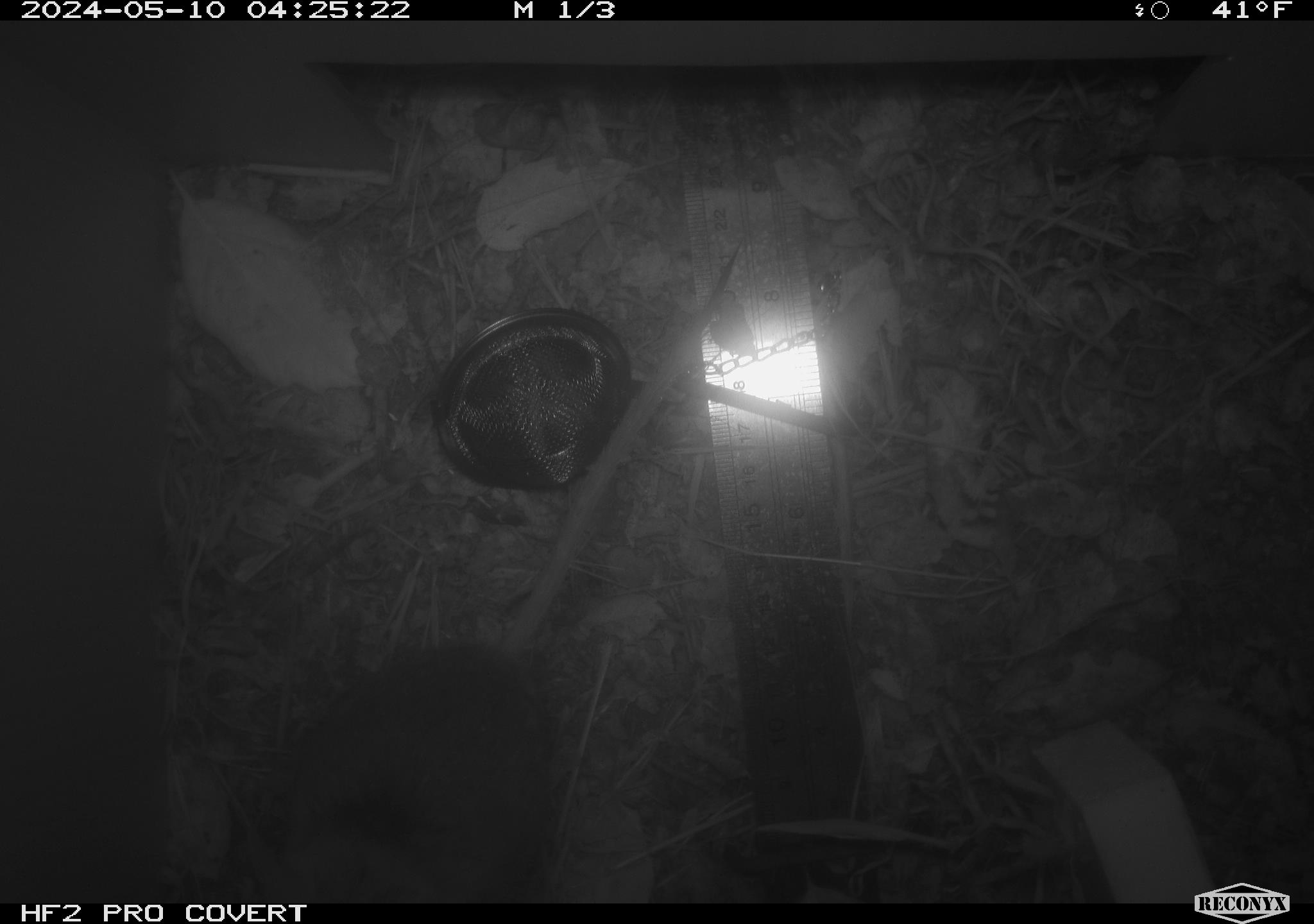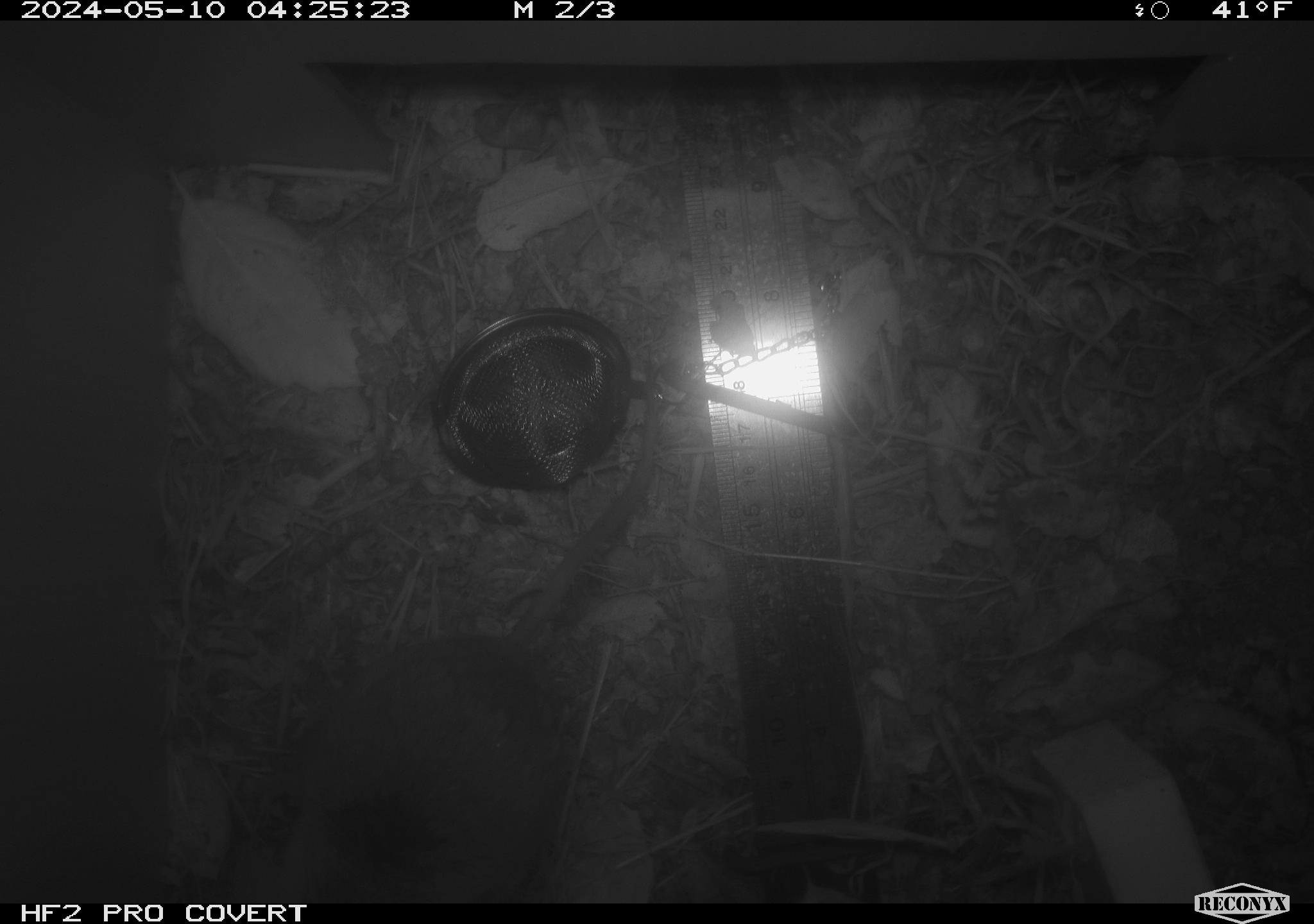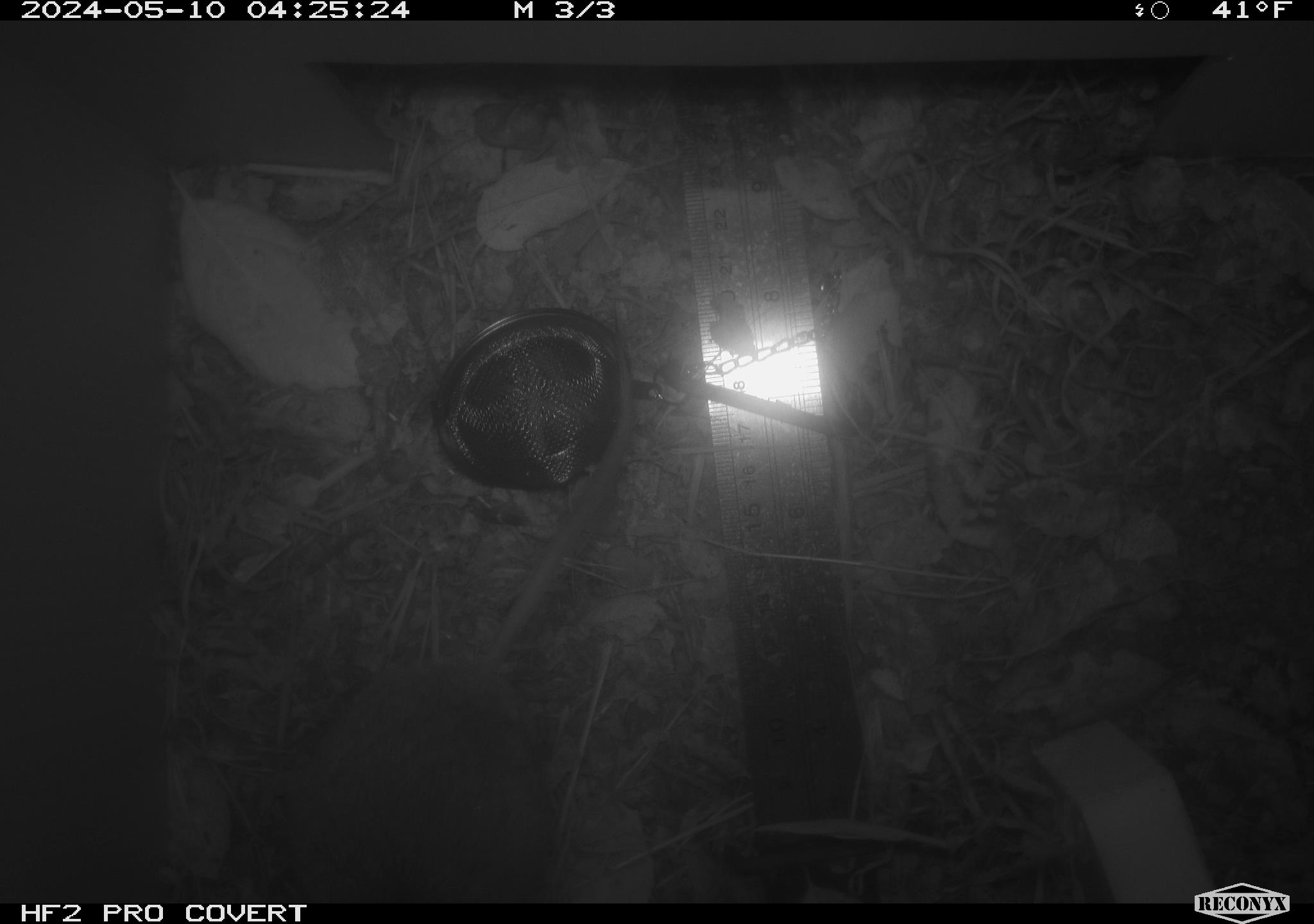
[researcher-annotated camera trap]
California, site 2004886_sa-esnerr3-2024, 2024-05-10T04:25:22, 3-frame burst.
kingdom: Animalia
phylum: Chordata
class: Mammalia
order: Rodentia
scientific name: Rodentia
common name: rodent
Rodent (Rodentia).